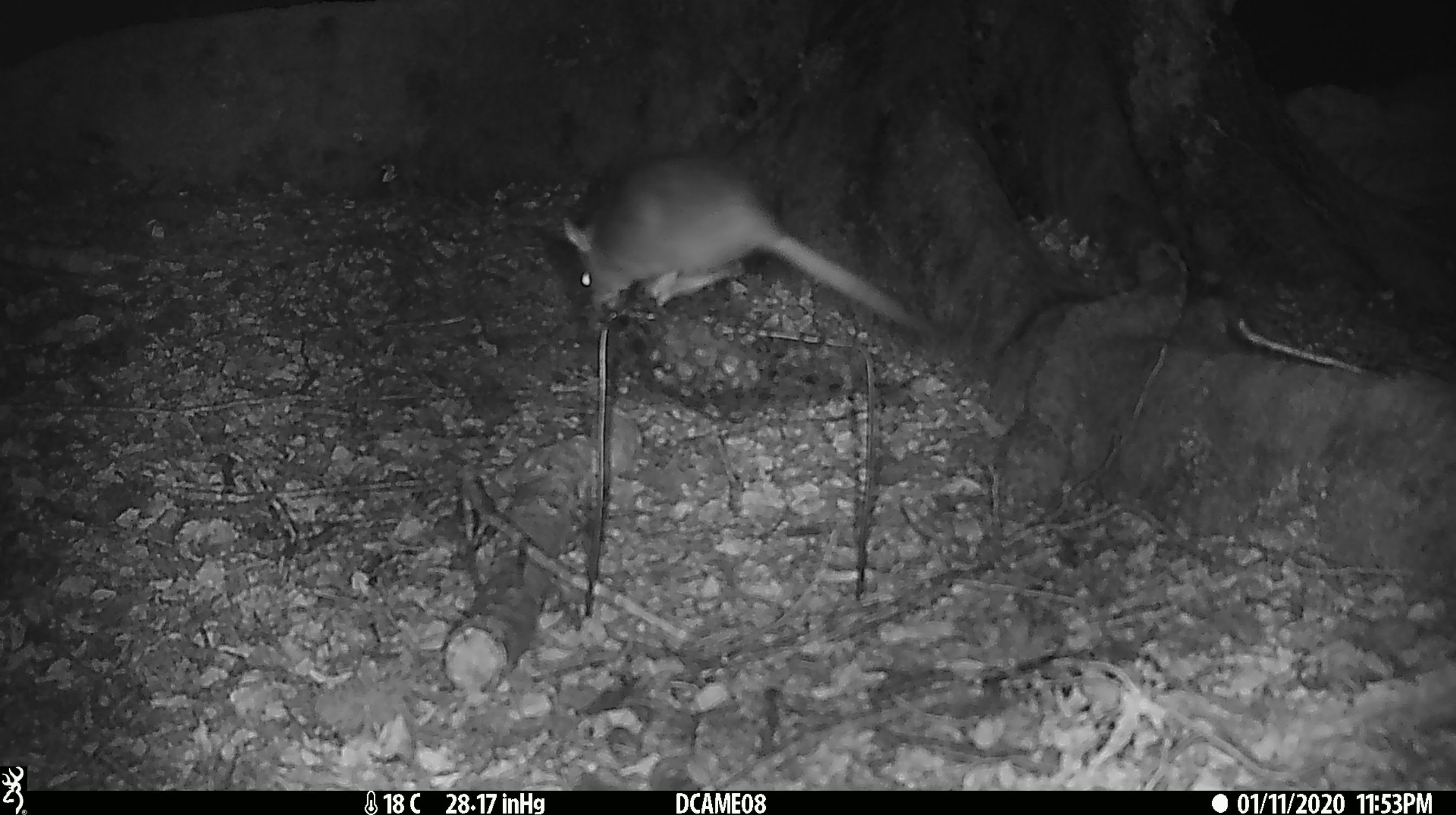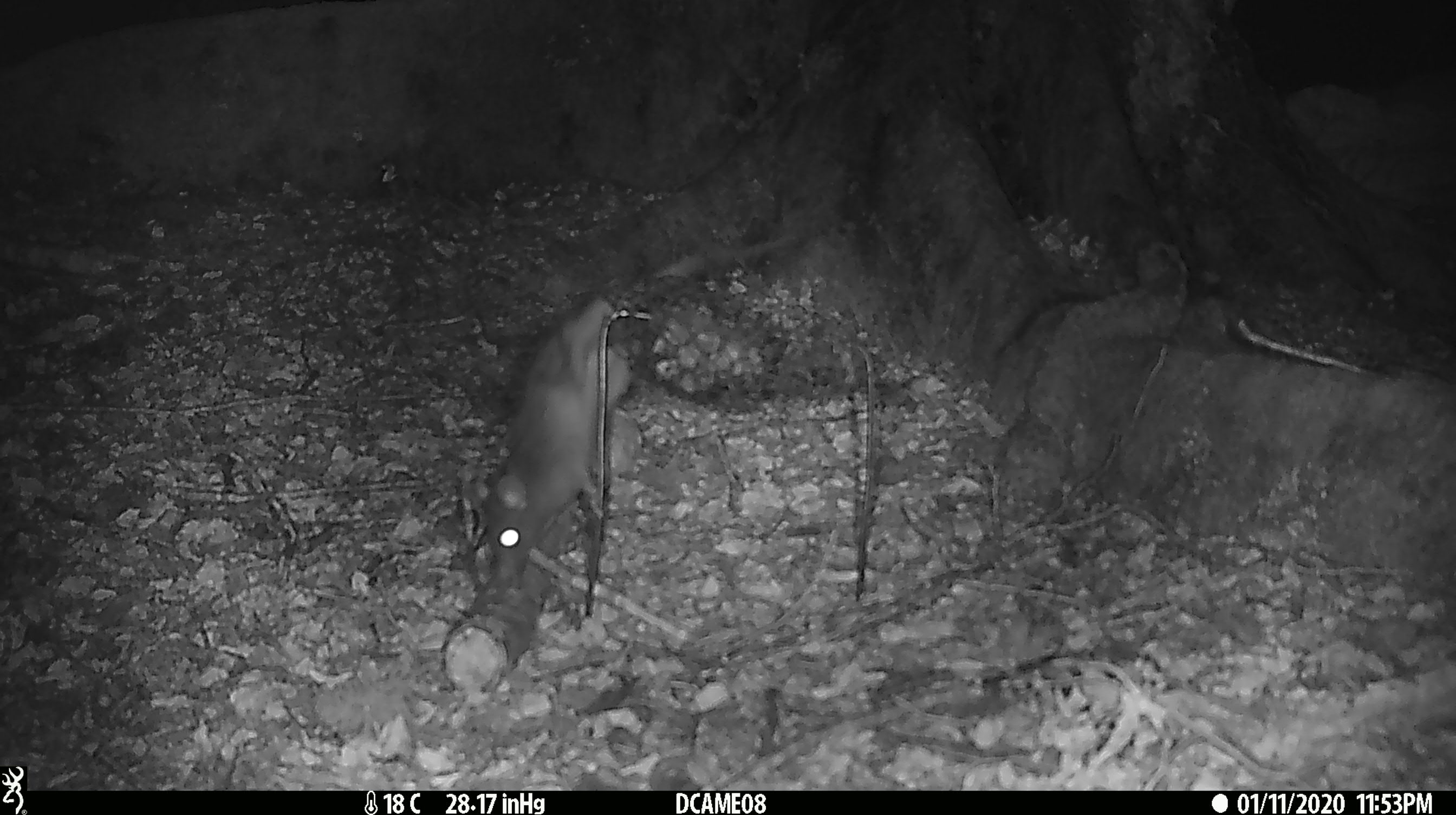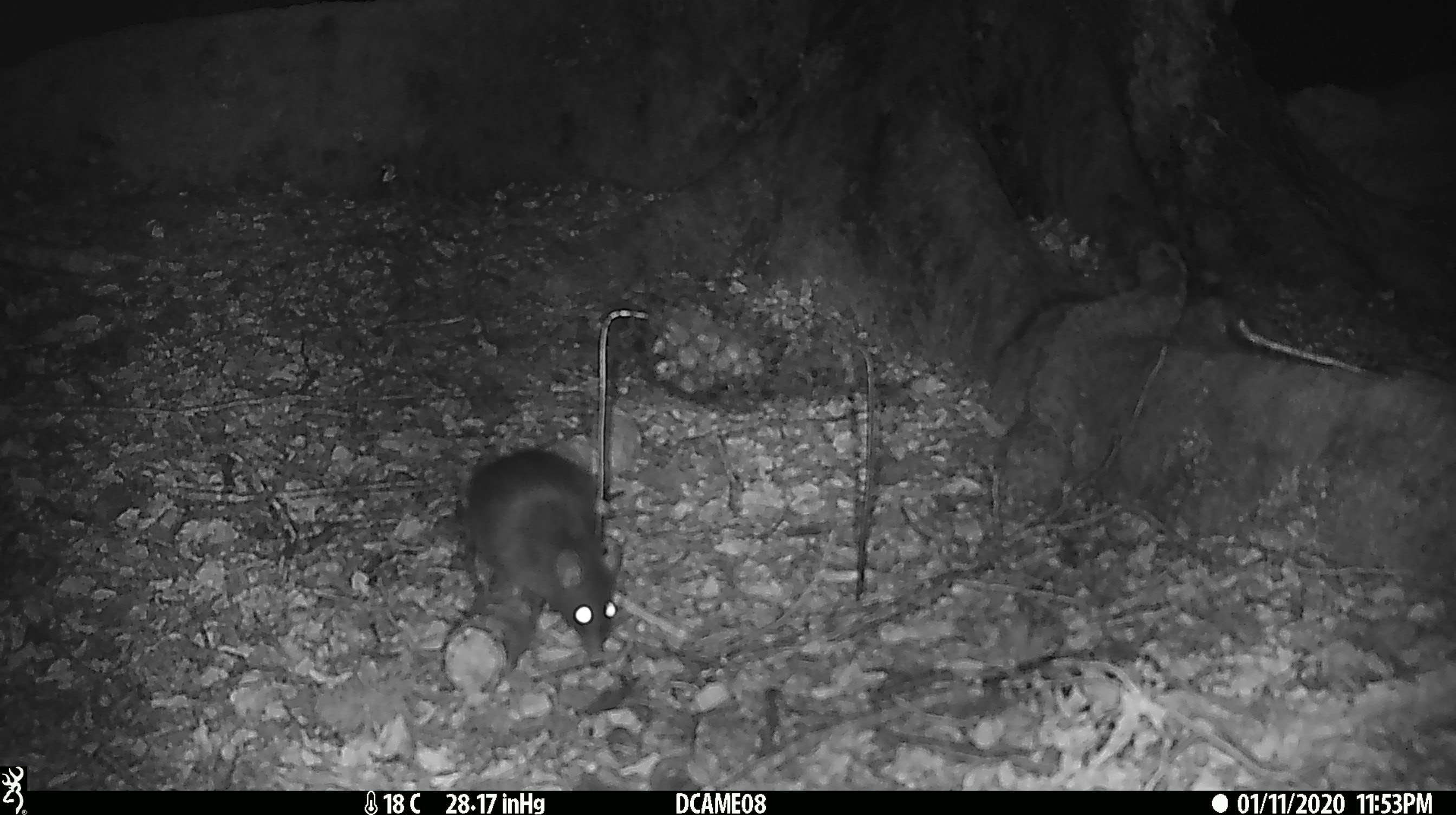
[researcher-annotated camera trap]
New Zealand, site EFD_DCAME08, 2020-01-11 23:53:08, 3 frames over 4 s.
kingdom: Animalia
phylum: Chordata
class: Mammalia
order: Rodentia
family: Muridae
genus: Rattus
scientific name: Rattus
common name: rat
Rat (Rattus).